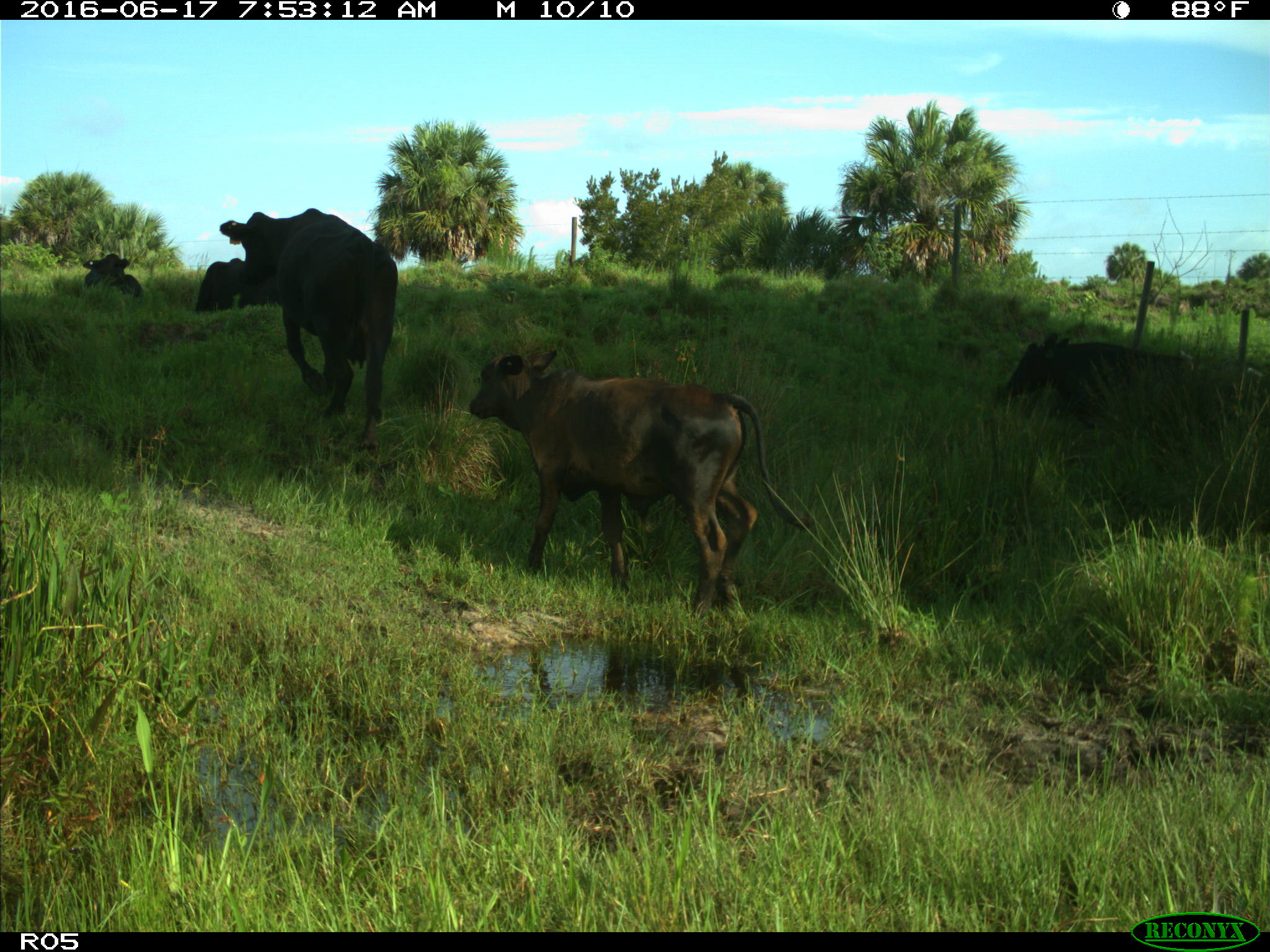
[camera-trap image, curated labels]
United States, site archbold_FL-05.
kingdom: Animalia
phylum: Chordata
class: Mammalia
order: Artiodactyla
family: Bovidae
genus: Bos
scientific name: Bos taurus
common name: domestic cow